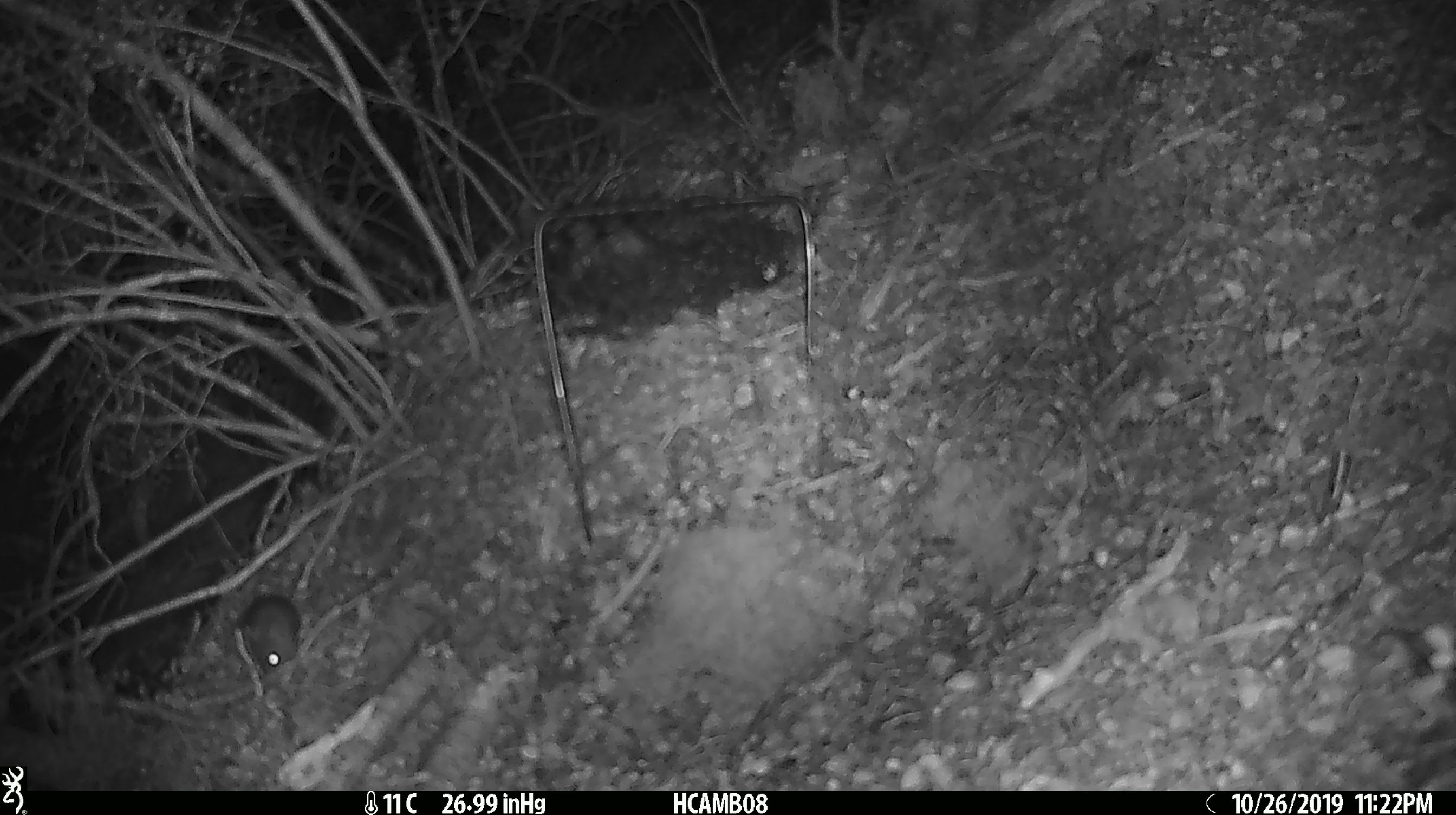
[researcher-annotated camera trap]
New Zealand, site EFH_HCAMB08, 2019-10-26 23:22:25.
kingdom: Animalia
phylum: Chordata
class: Mammalia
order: Rodentia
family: Muridae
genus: Mus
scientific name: Mus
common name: mouse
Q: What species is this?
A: Mouse (Mus).